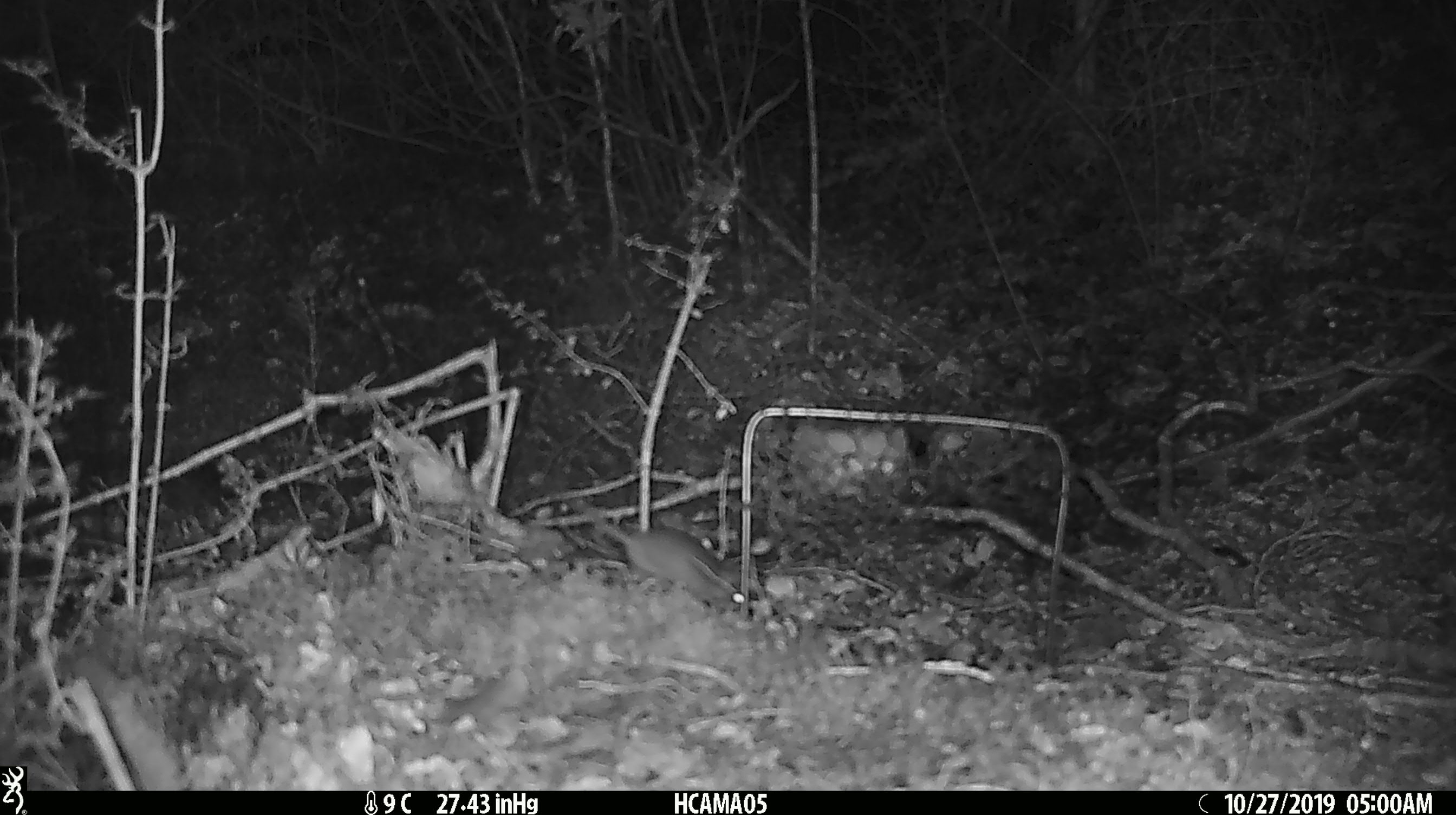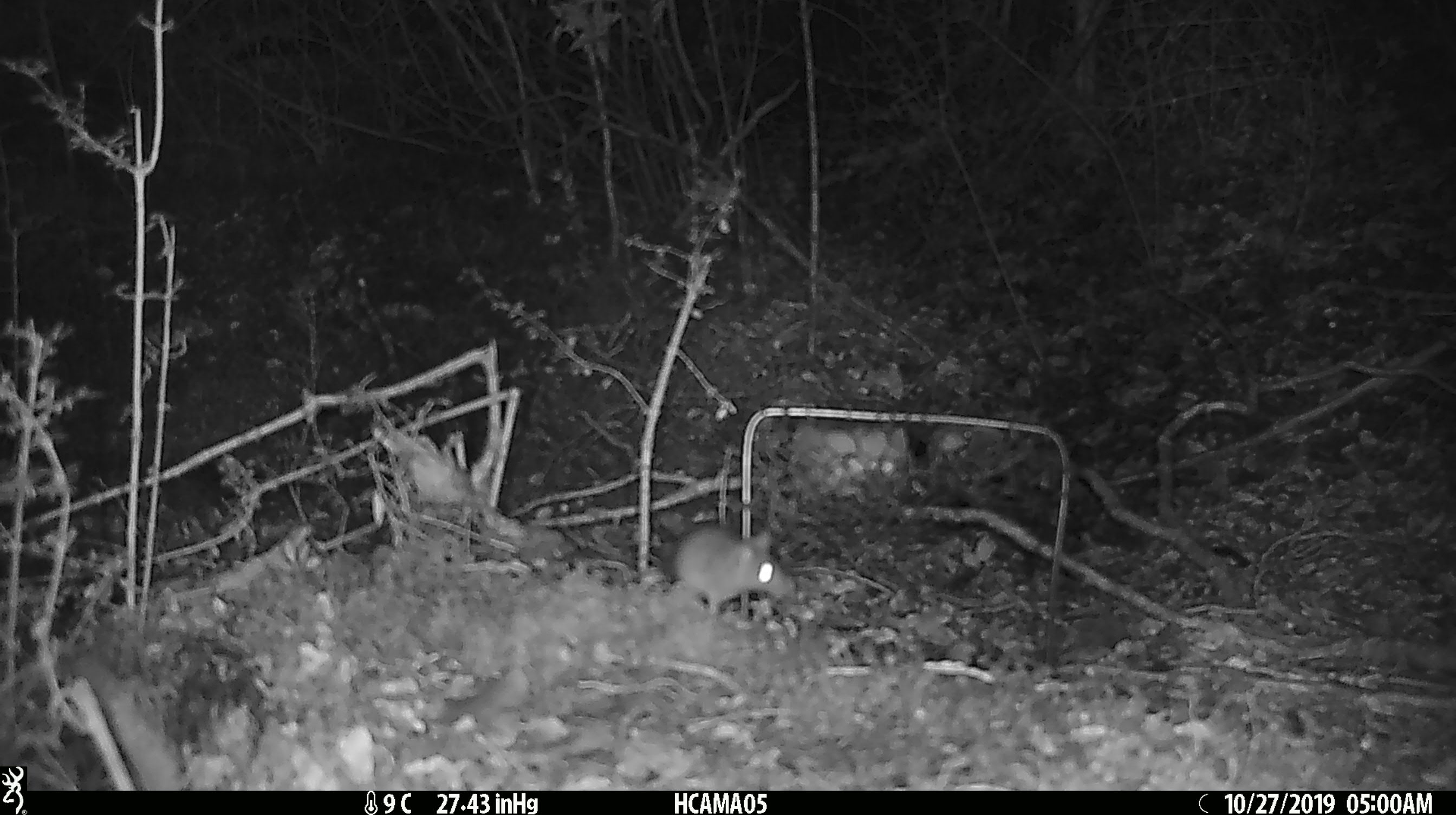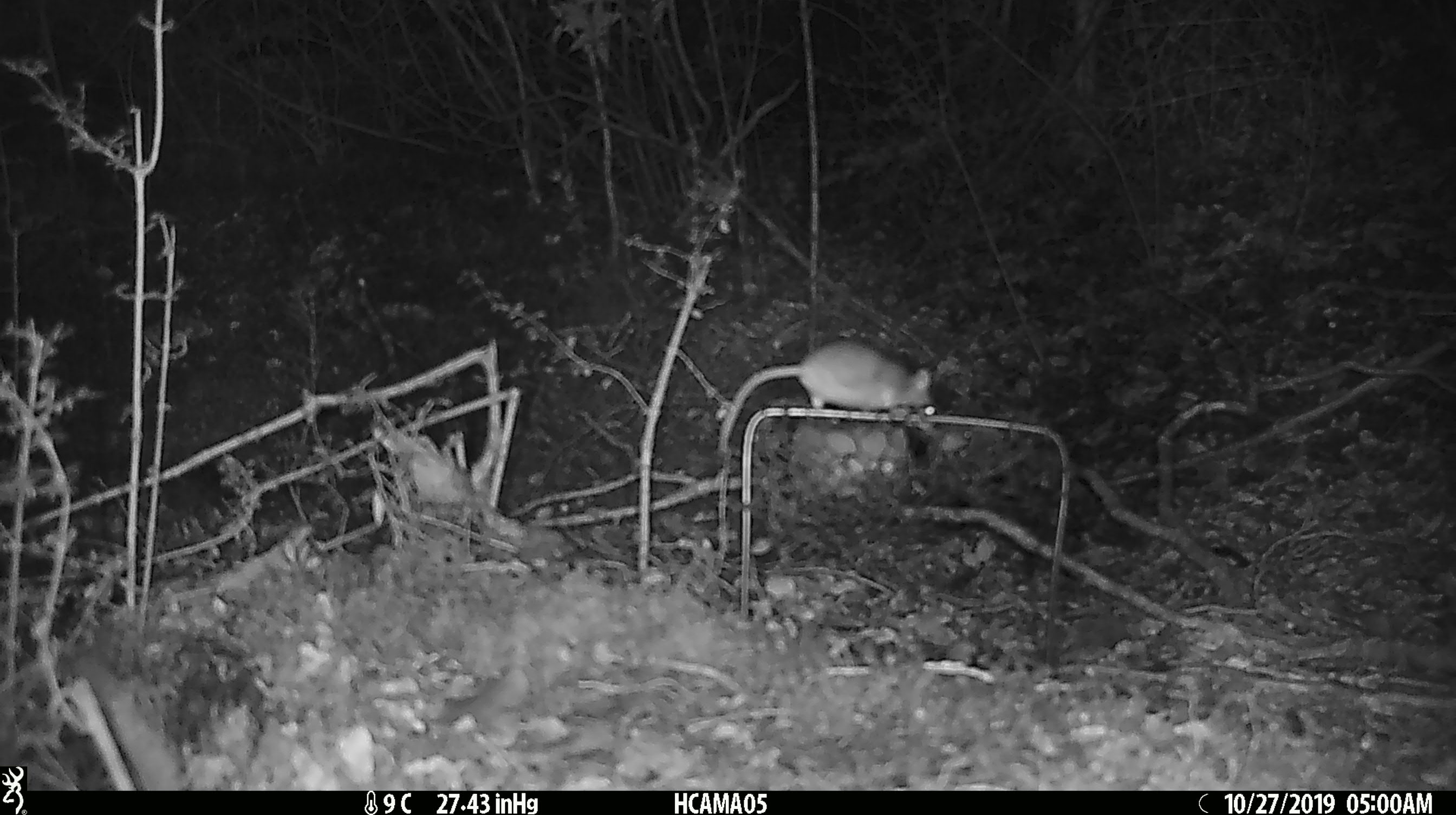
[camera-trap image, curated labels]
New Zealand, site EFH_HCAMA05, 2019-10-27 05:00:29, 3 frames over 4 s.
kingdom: Animalia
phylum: Chordata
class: Mammalia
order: Rodentia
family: Muridae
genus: Mus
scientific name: Mus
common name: mouse